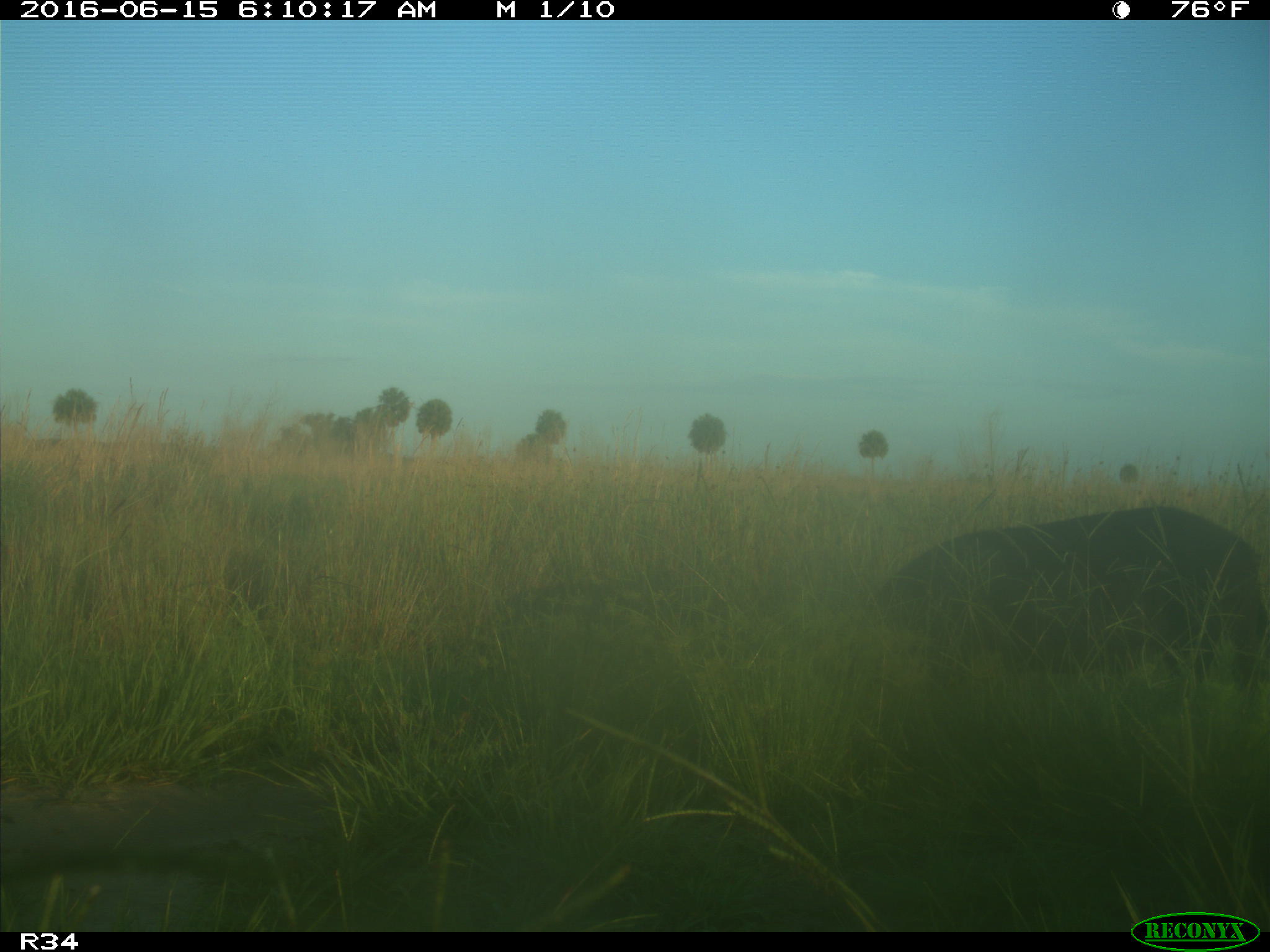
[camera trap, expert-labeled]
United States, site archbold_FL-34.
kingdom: Animalia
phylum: Chordata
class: Mammalia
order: Artiodactyla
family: Suidae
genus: Sus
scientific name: Sus scrofa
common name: wild boar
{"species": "Sus scrofa (wild boar)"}